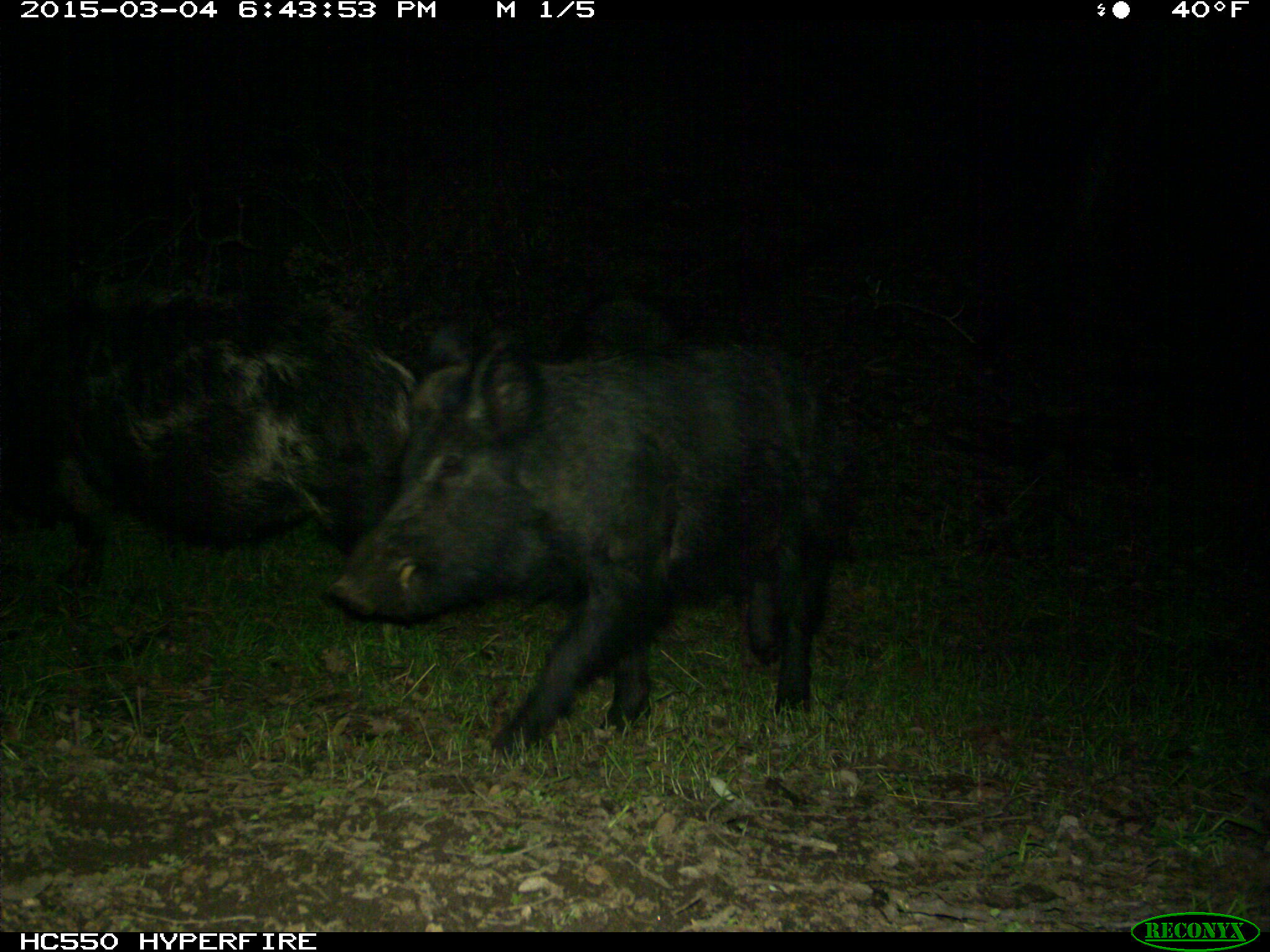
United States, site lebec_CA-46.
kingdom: Animalia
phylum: Chordata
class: Mammalia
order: Artiodactyla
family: Suidae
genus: Sus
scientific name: Sus scrofa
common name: wild boar